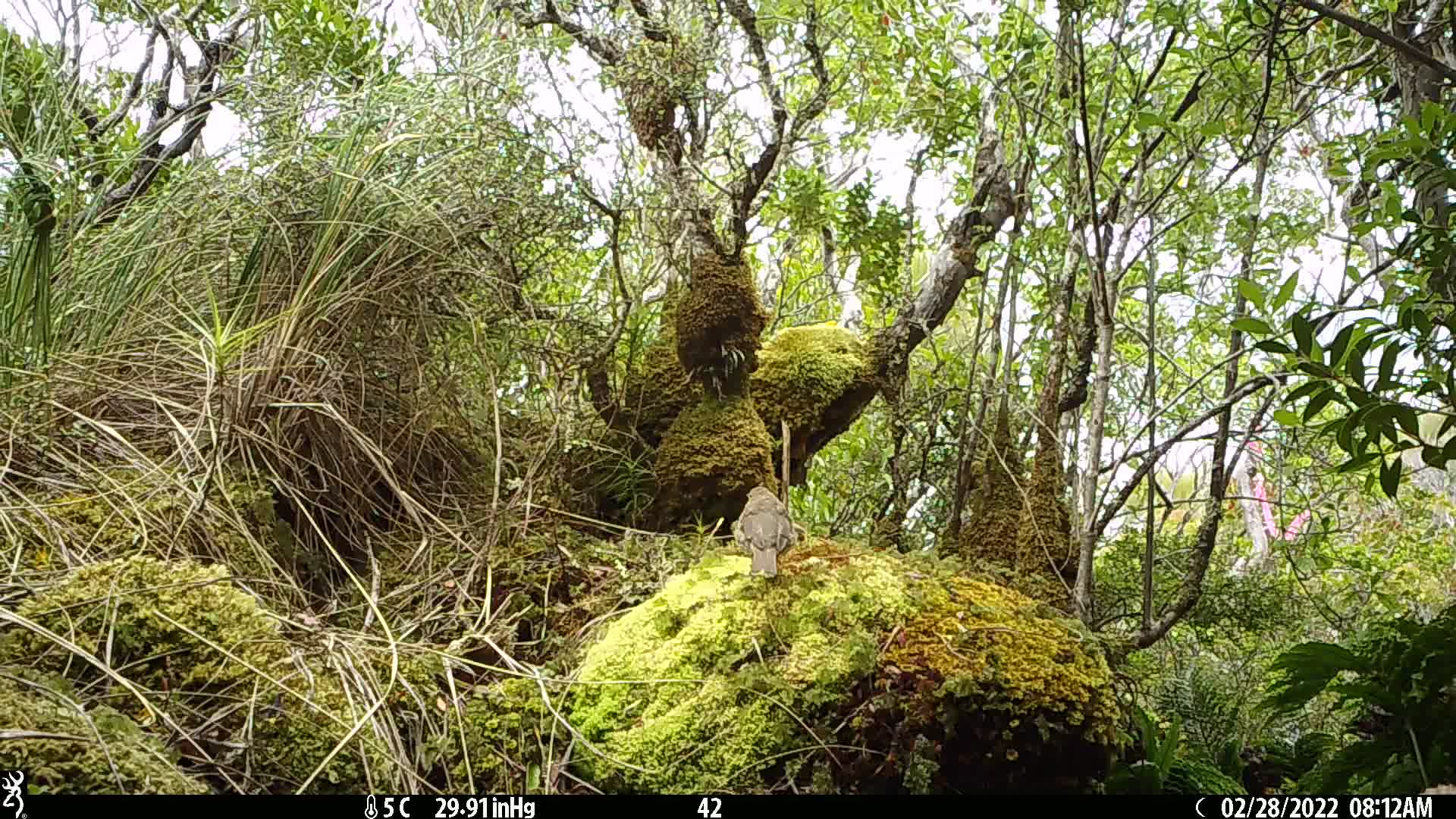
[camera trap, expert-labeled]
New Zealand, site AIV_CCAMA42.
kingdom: Animalia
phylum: Chordata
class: Aves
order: Passeriformes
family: Turdidae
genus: Turdus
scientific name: Turdus philomelos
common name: song thrush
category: thrush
Thrush (song thrush) (Turdus philomelos).